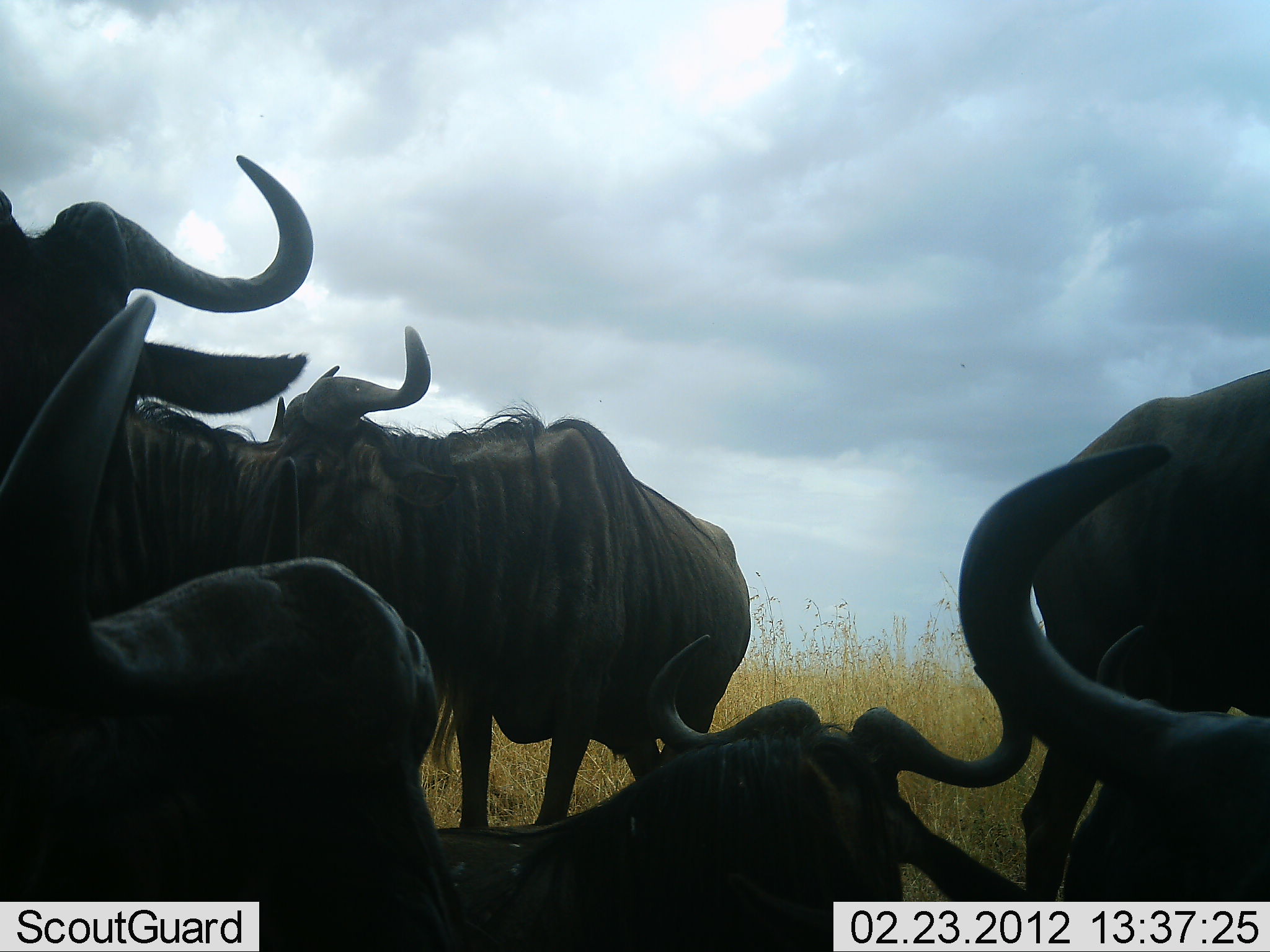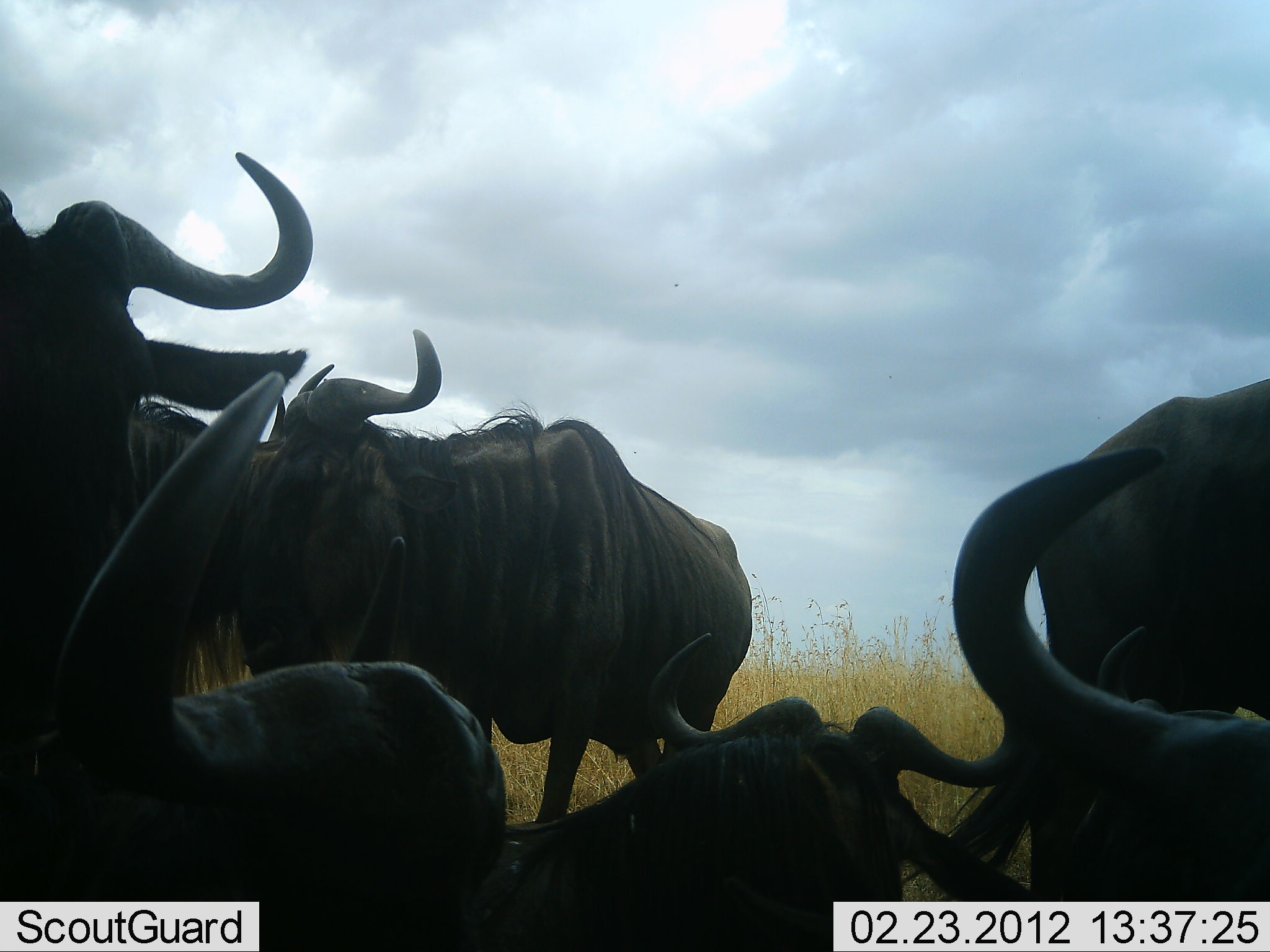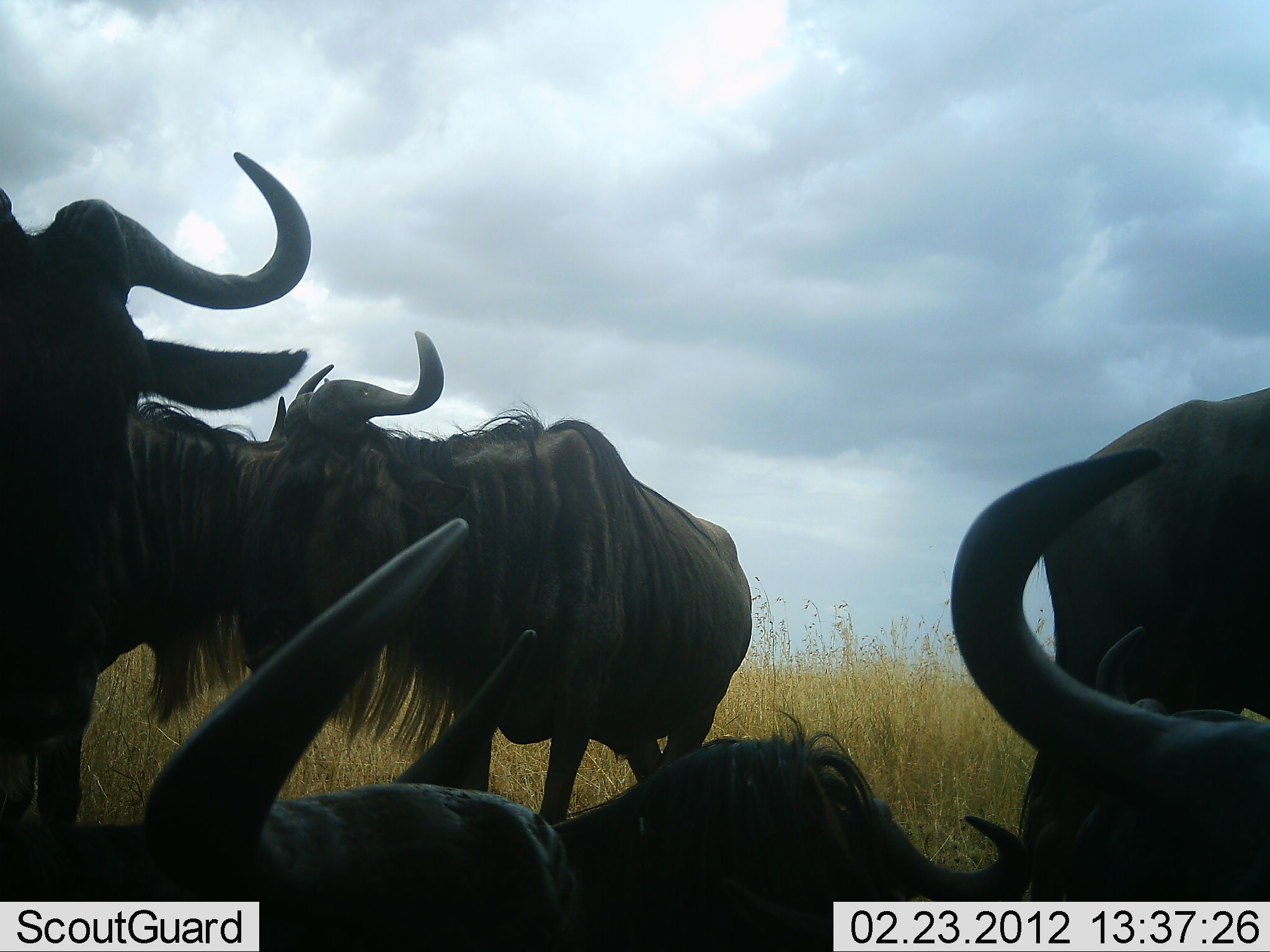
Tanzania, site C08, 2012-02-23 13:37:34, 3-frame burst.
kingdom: Animalia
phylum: Chordata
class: Mammalia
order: Artiodactyla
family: Bovidae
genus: Connochaetes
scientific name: Connochaetes taurinus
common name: blue wildebeest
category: wildebeest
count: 6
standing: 59%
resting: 88%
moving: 0%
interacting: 6%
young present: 6%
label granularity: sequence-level